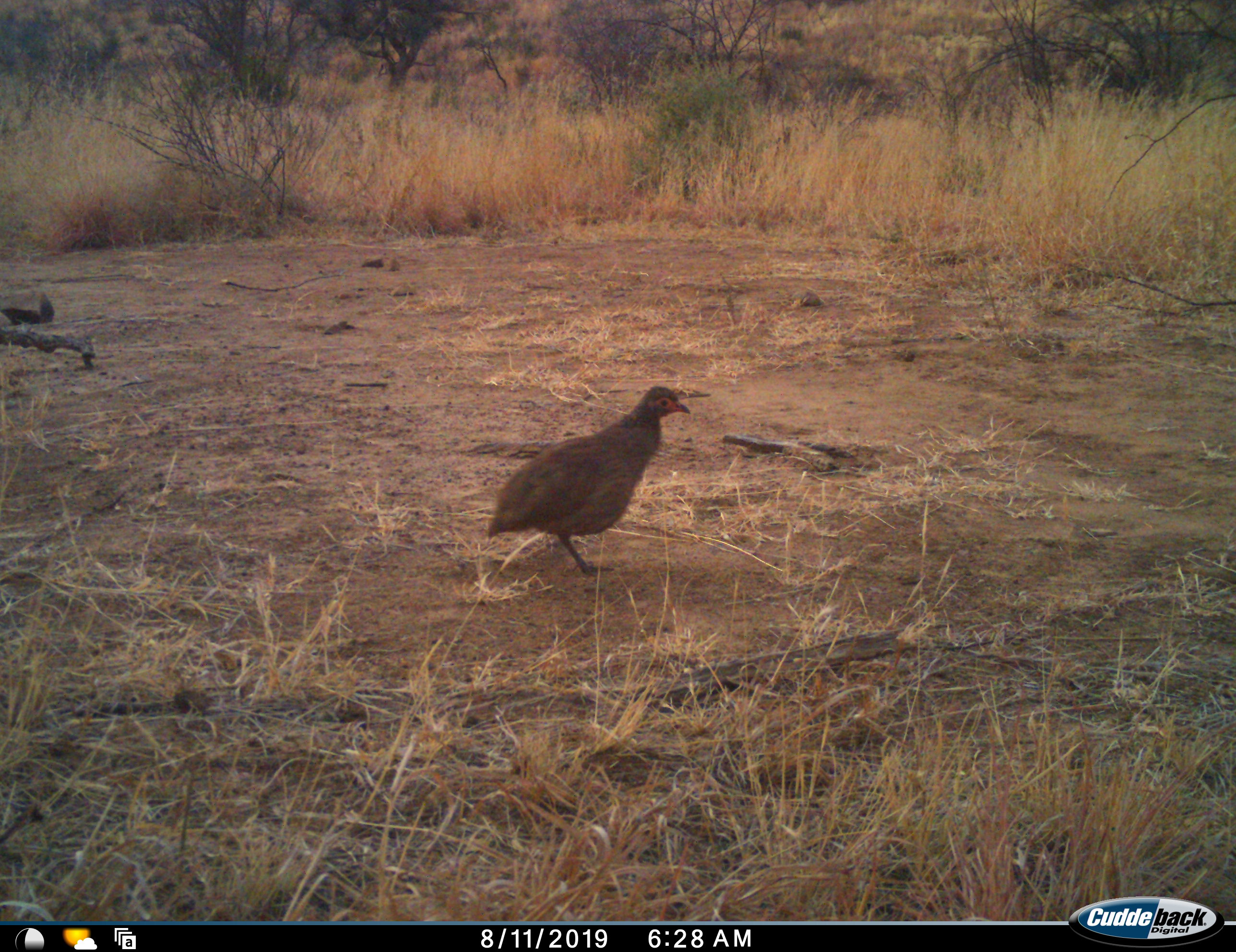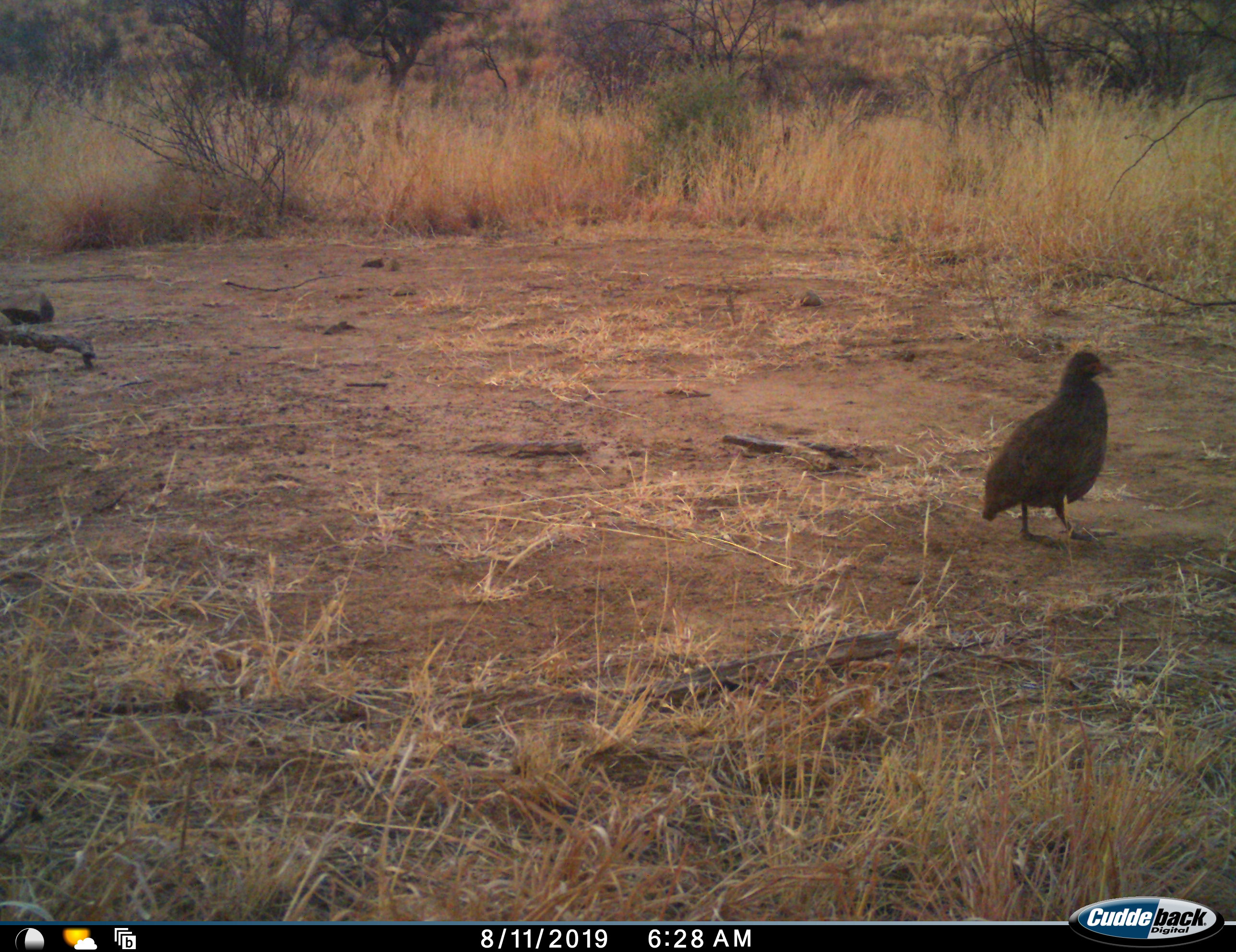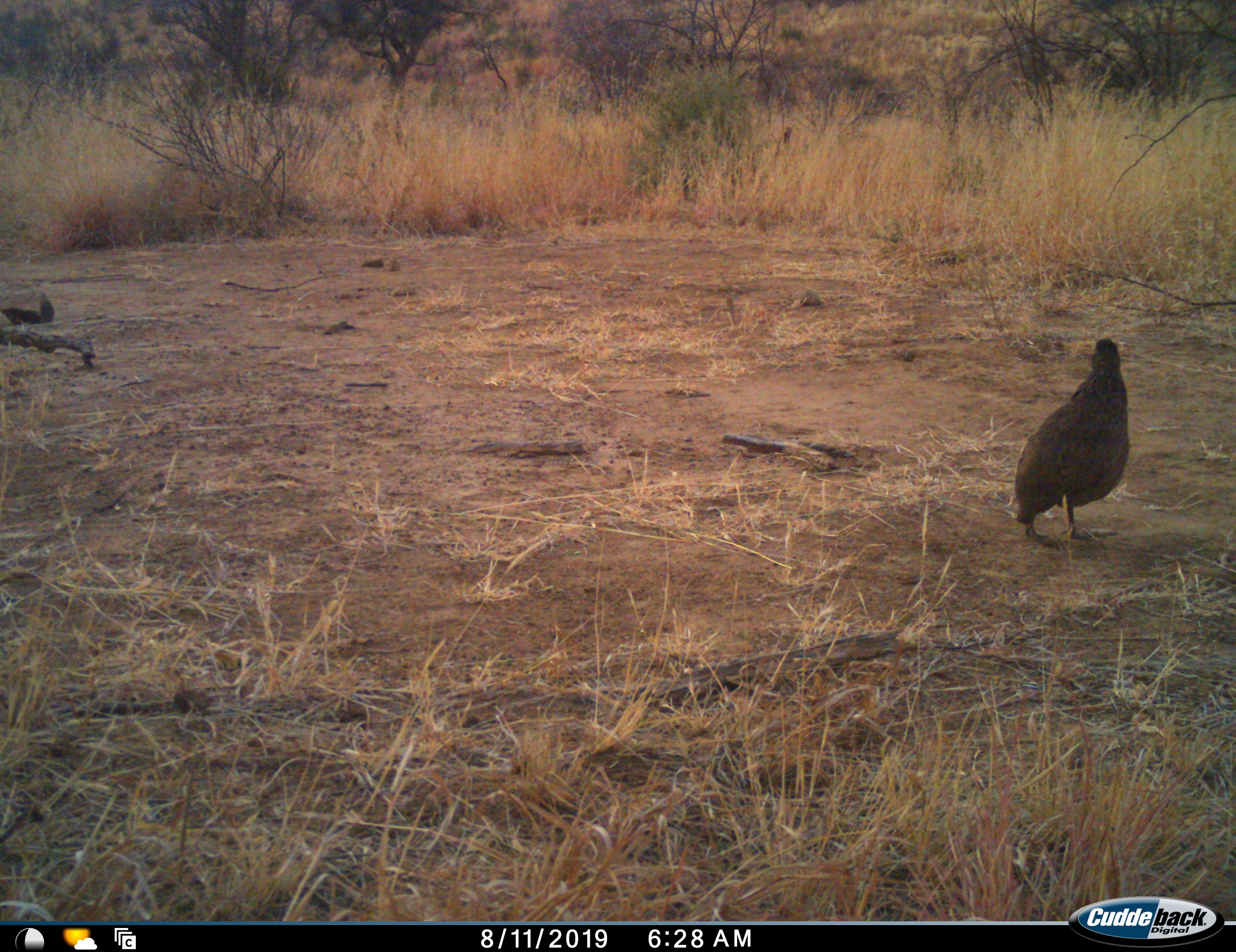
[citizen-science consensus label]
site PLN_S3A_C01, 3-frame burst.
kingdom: Animalia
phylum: Chordata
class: Aves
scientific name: Aves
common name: bird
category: birdother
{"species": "birdother (bird) (Aves)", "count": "1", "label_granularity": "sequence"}